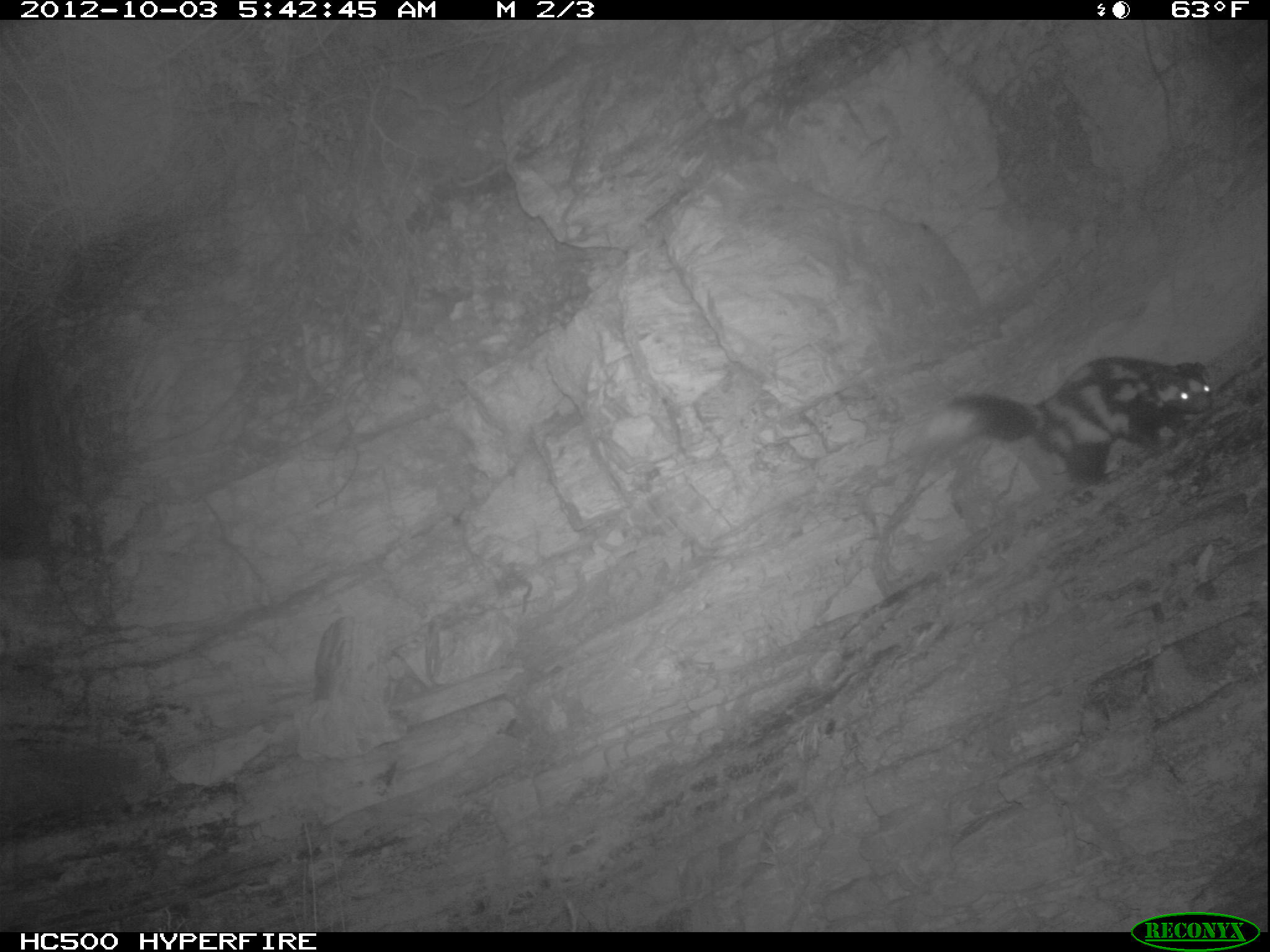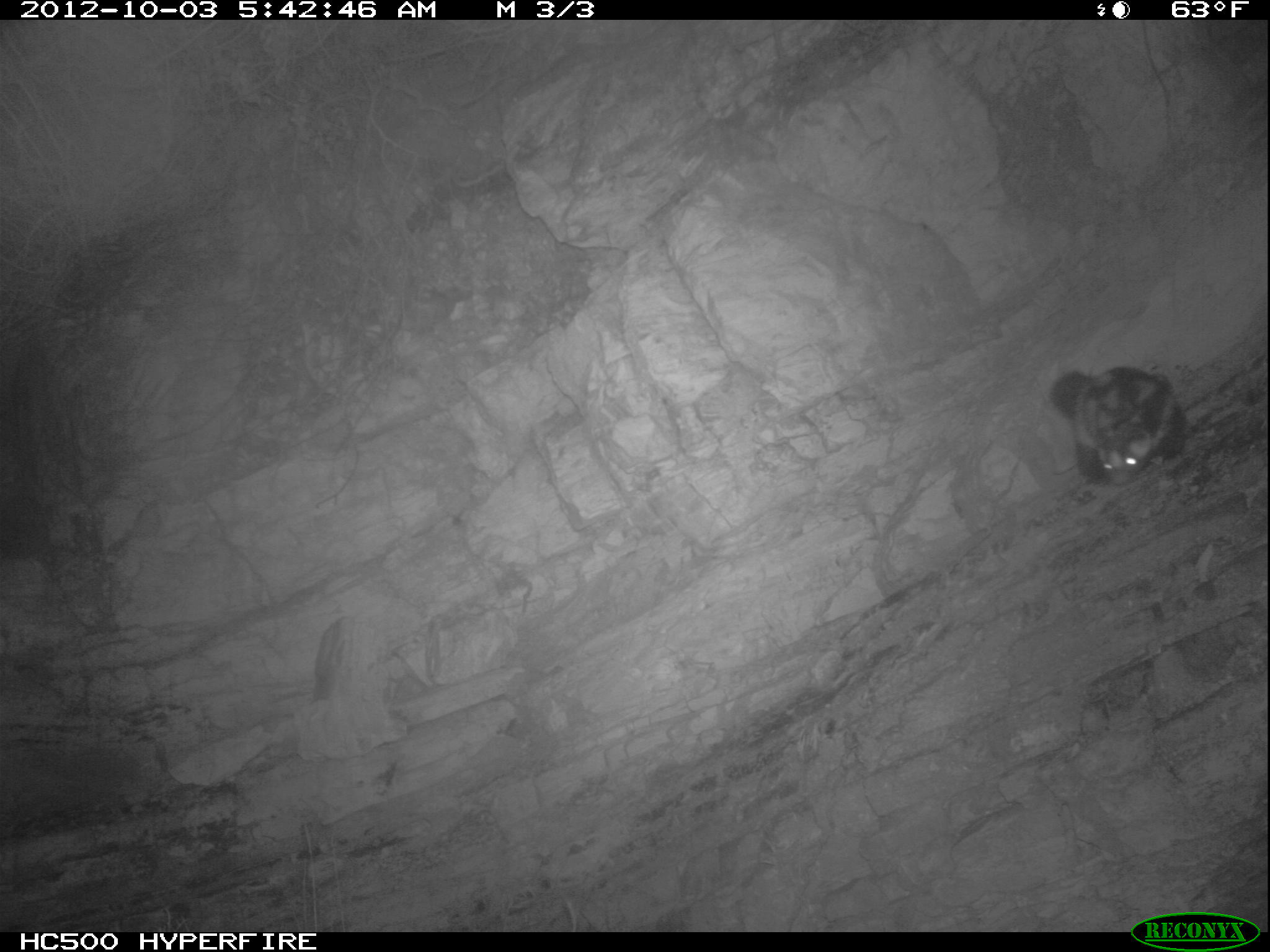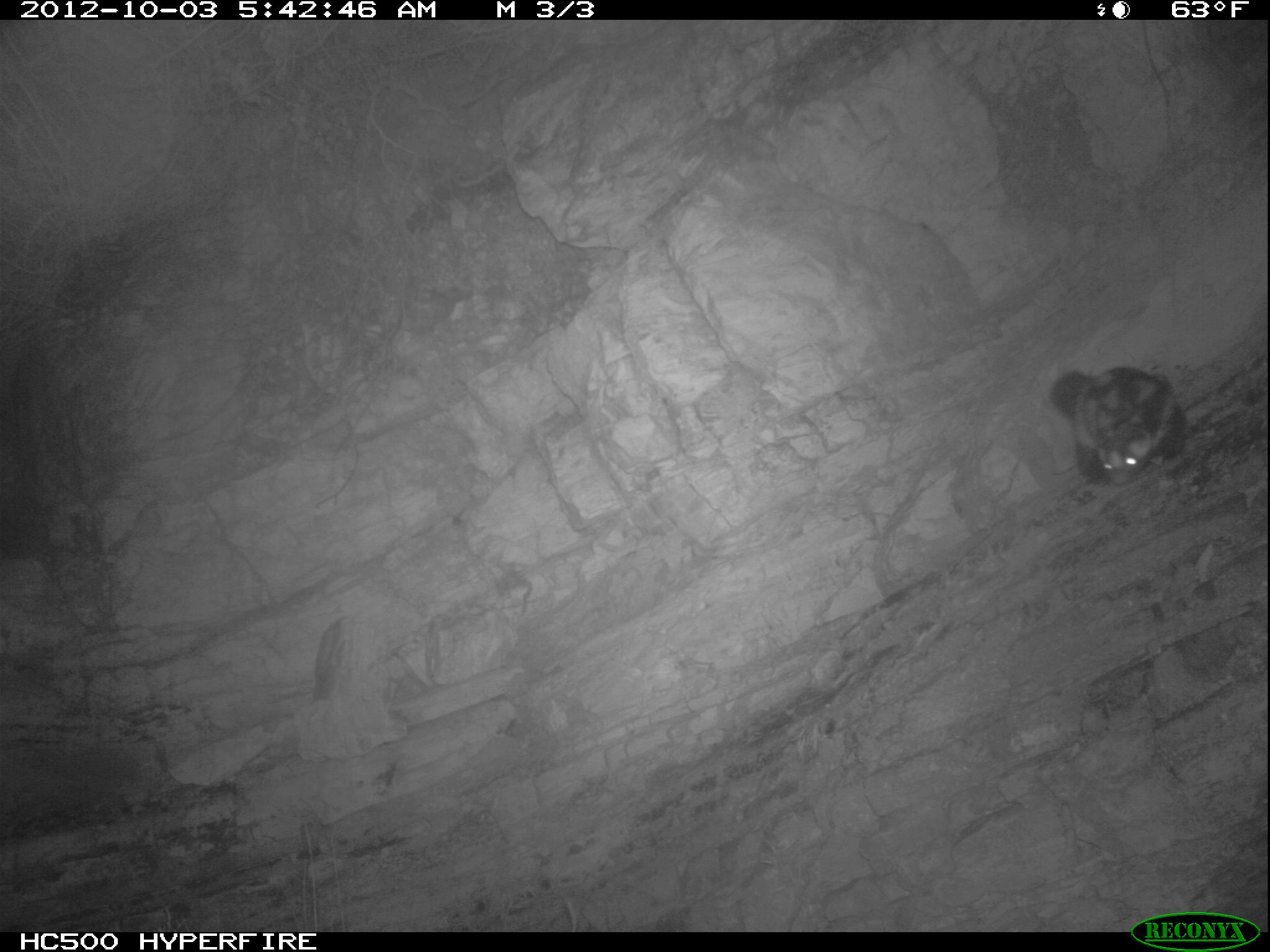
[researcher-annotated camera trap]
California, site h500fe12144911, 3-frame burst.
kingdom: Animalia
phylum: Chordata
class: Mammalia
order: Carnivora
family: Mephitidae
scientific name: Mephitidae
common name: skunk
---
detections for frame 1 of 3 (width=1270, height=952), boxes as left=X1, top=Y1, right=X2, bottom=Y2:
skunk: left=923, top=356, right=1212, bottom=485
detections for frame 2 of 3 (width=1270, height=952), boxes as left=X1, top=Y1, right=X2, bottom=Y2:
skunk: left=1049, top=366, right=1186, bottom=484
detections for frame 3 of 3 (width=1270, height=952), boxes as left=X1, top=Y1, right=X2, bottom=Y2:
skunk: left=1049, top=366, right=1189, bottom=485